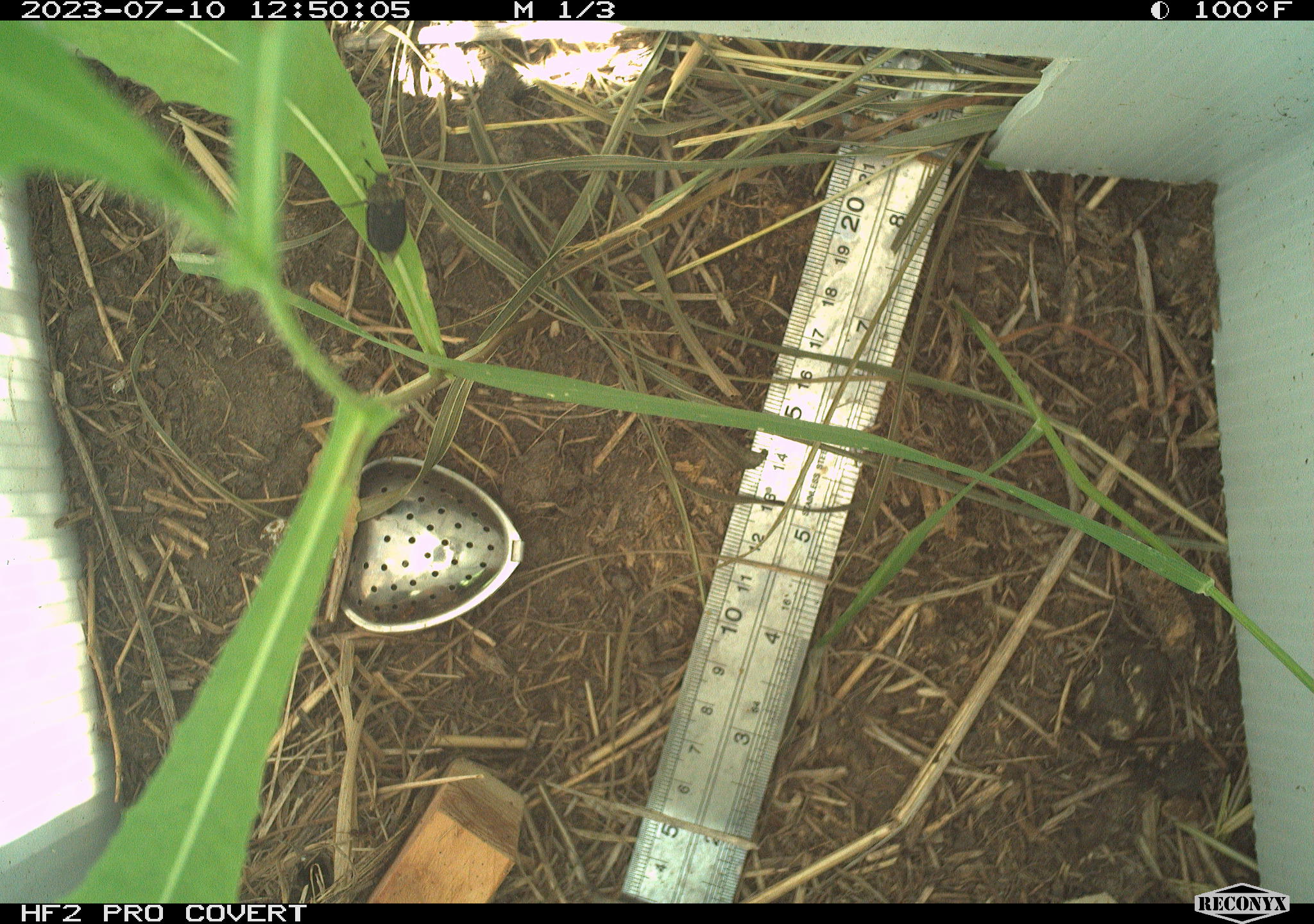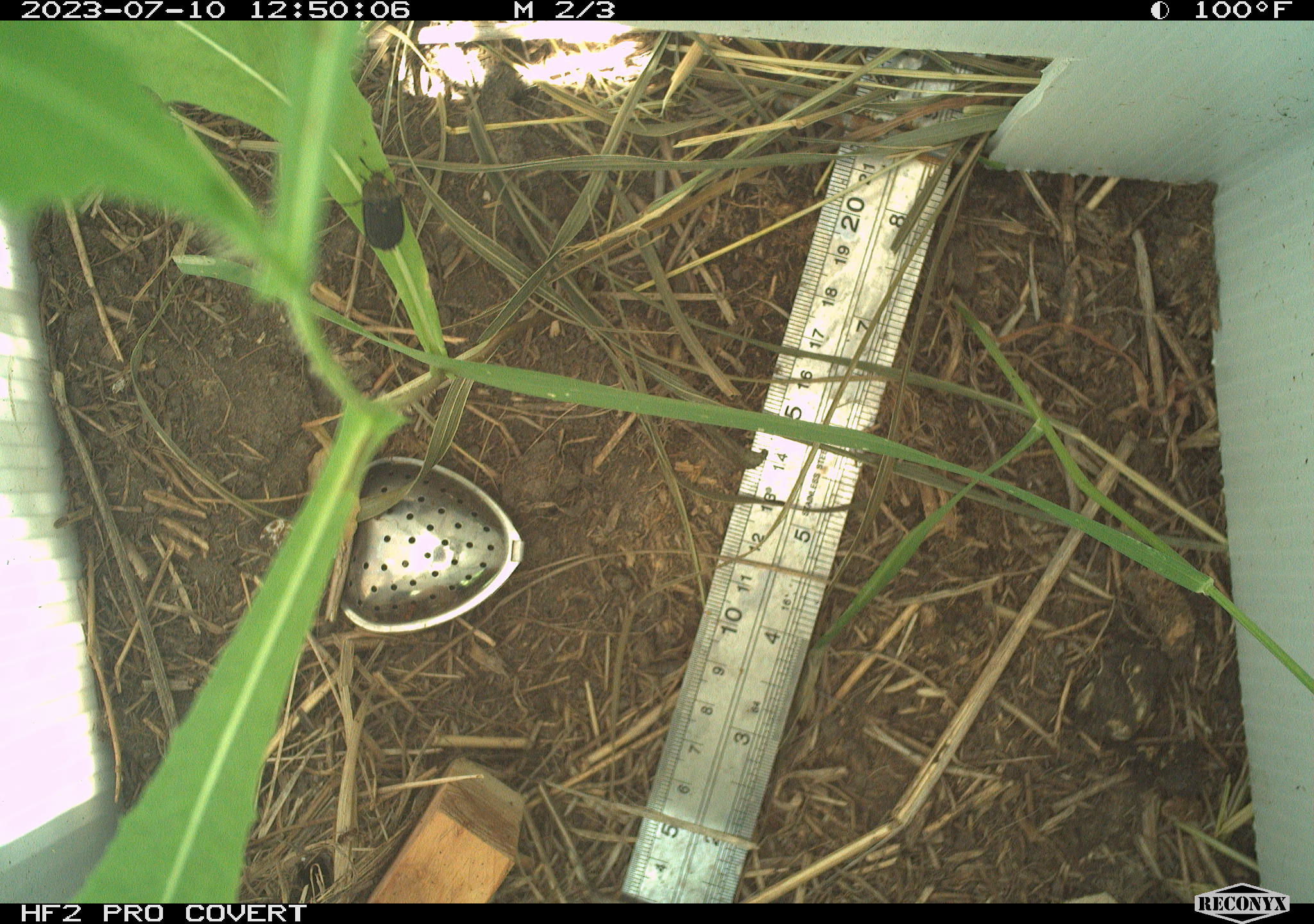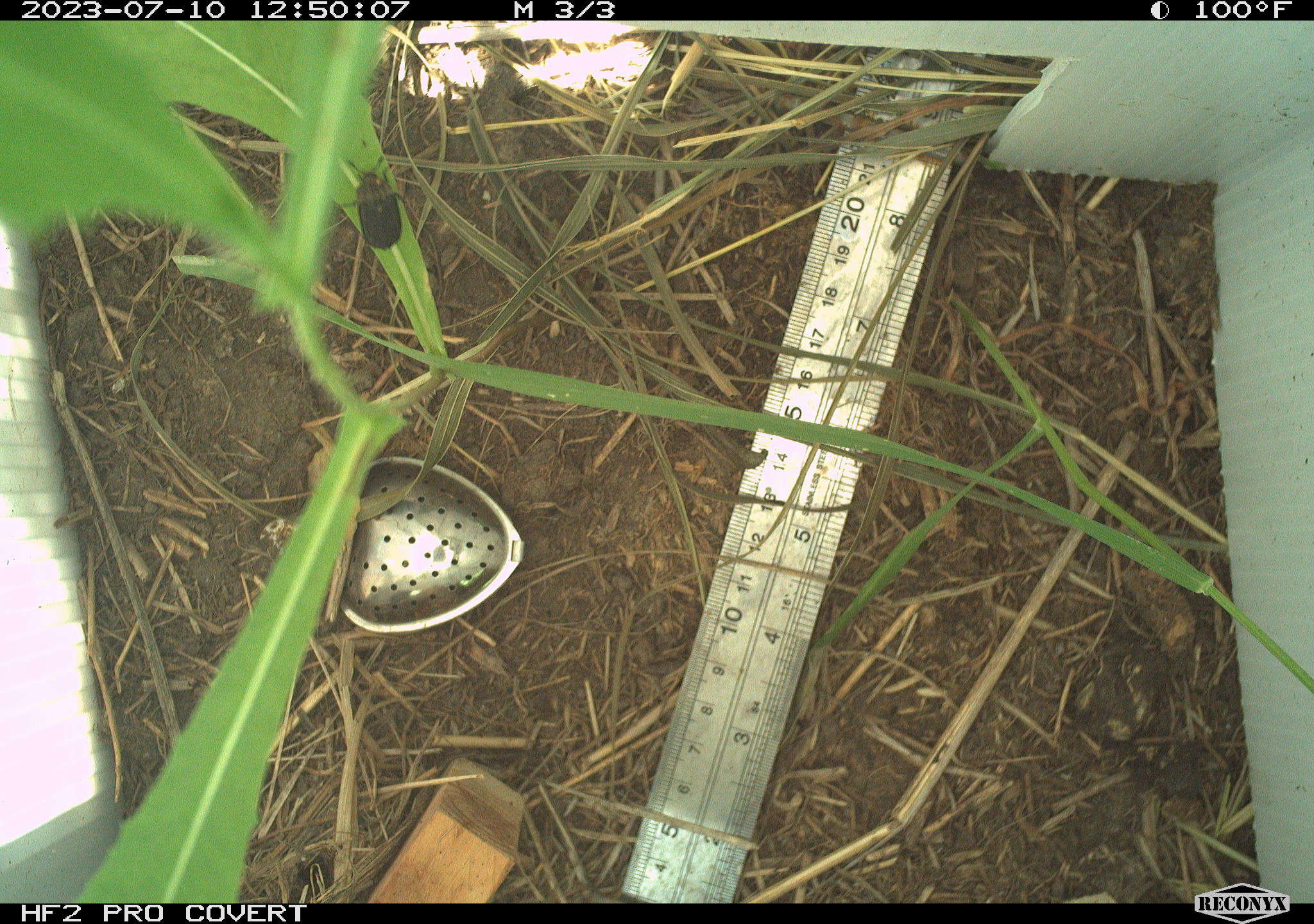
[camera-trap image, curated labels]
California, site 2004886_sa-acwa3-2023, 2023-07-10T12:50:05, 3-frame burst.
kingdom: Animalia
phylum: Arthropoda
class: Insecta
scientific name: Insecta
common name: insect